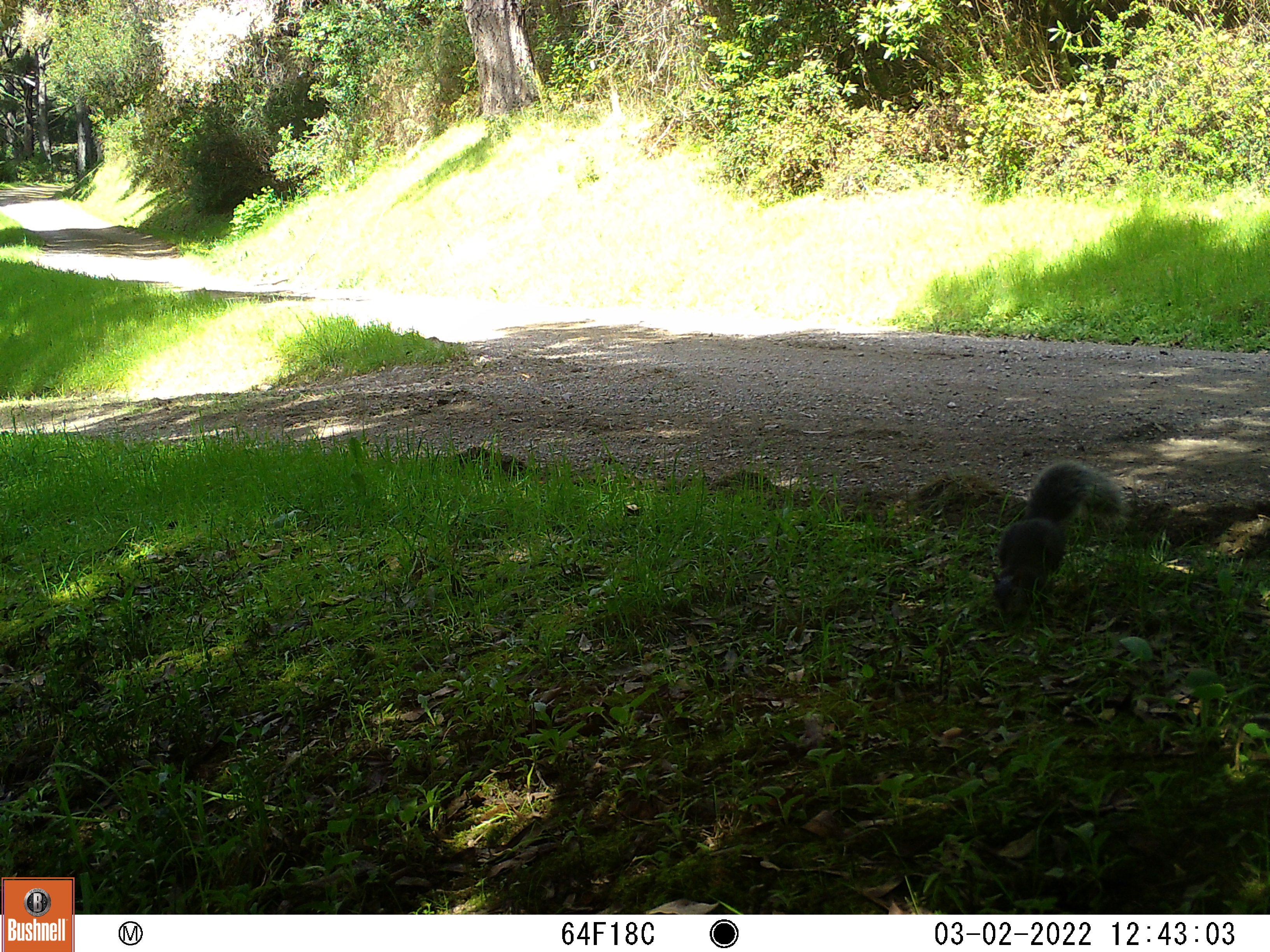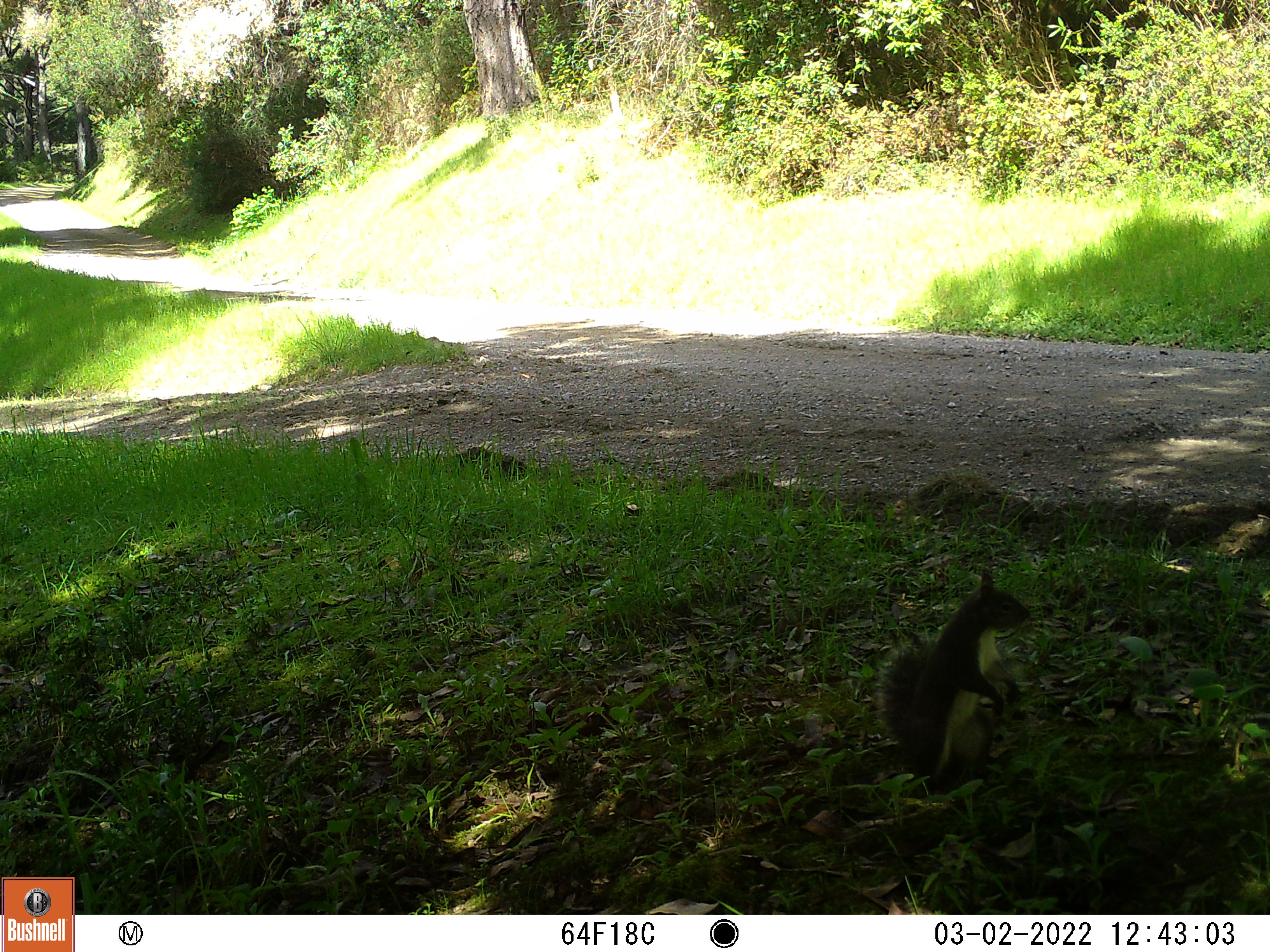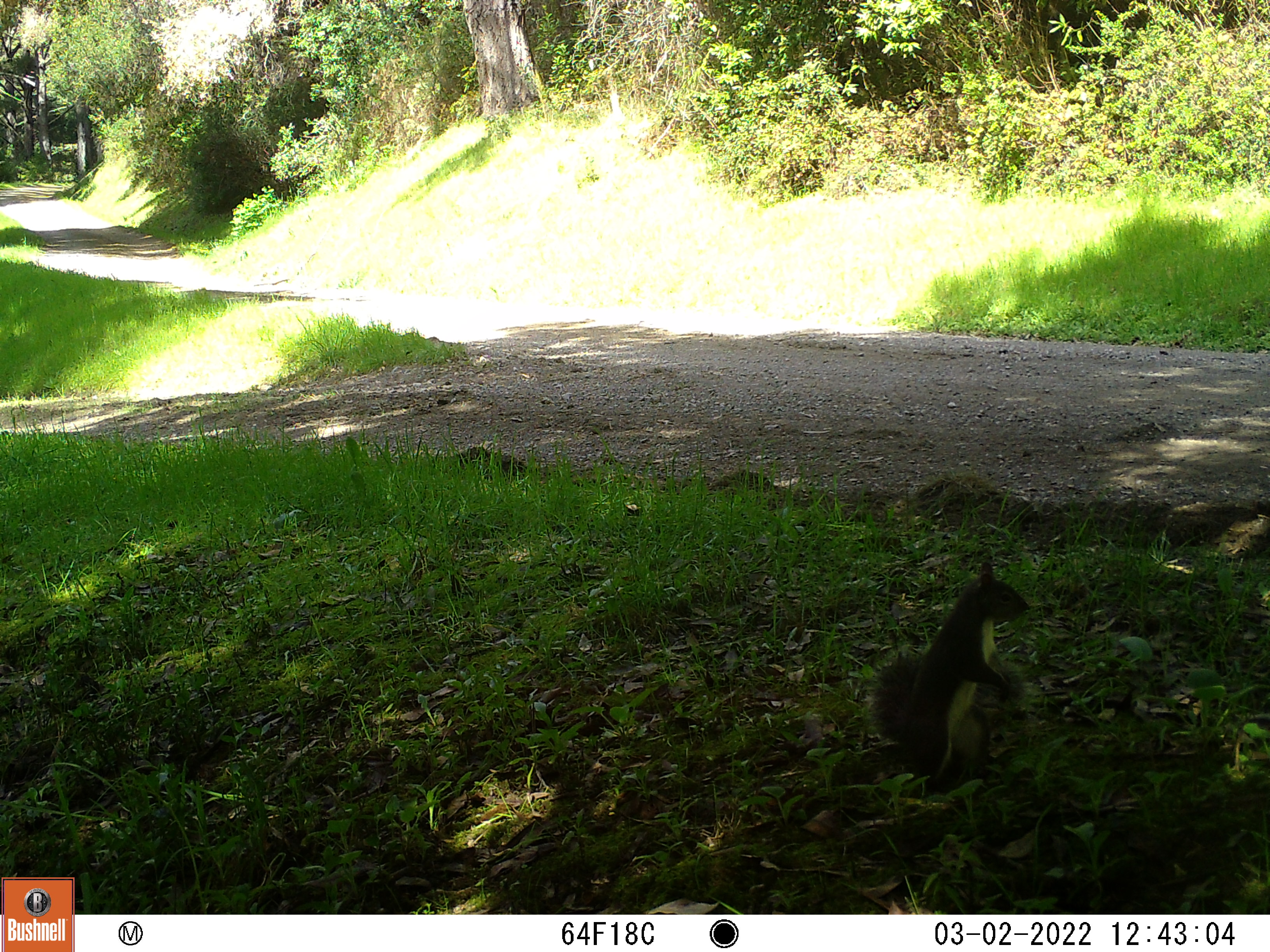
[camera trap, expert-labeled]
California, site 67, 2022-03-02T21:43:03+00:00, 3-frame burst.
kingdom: Animalia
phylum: Chordata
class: Mammalia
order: Rodentia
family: Sciuridae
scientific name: Sciuridae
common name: squirrel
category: unknown squirrel